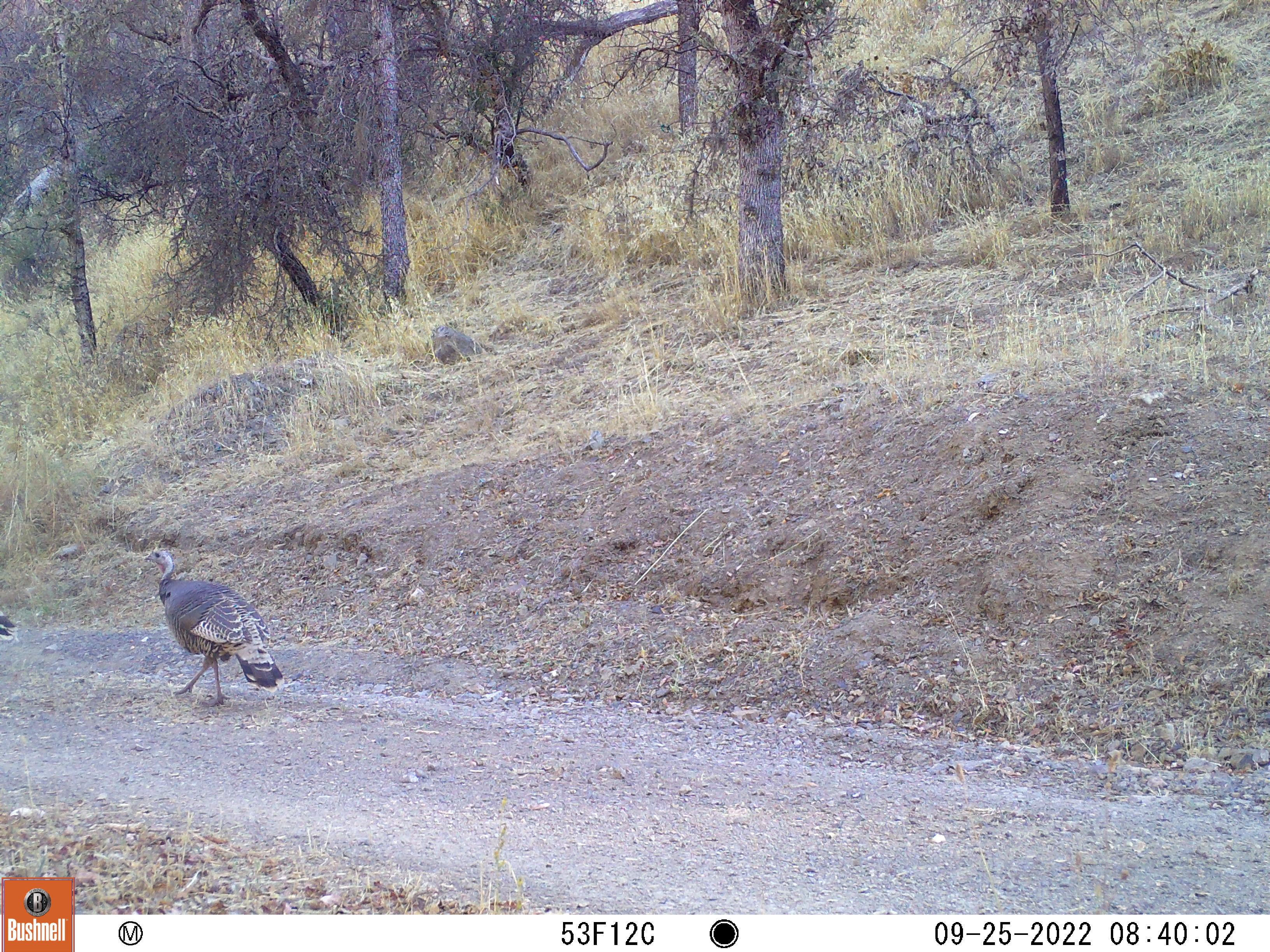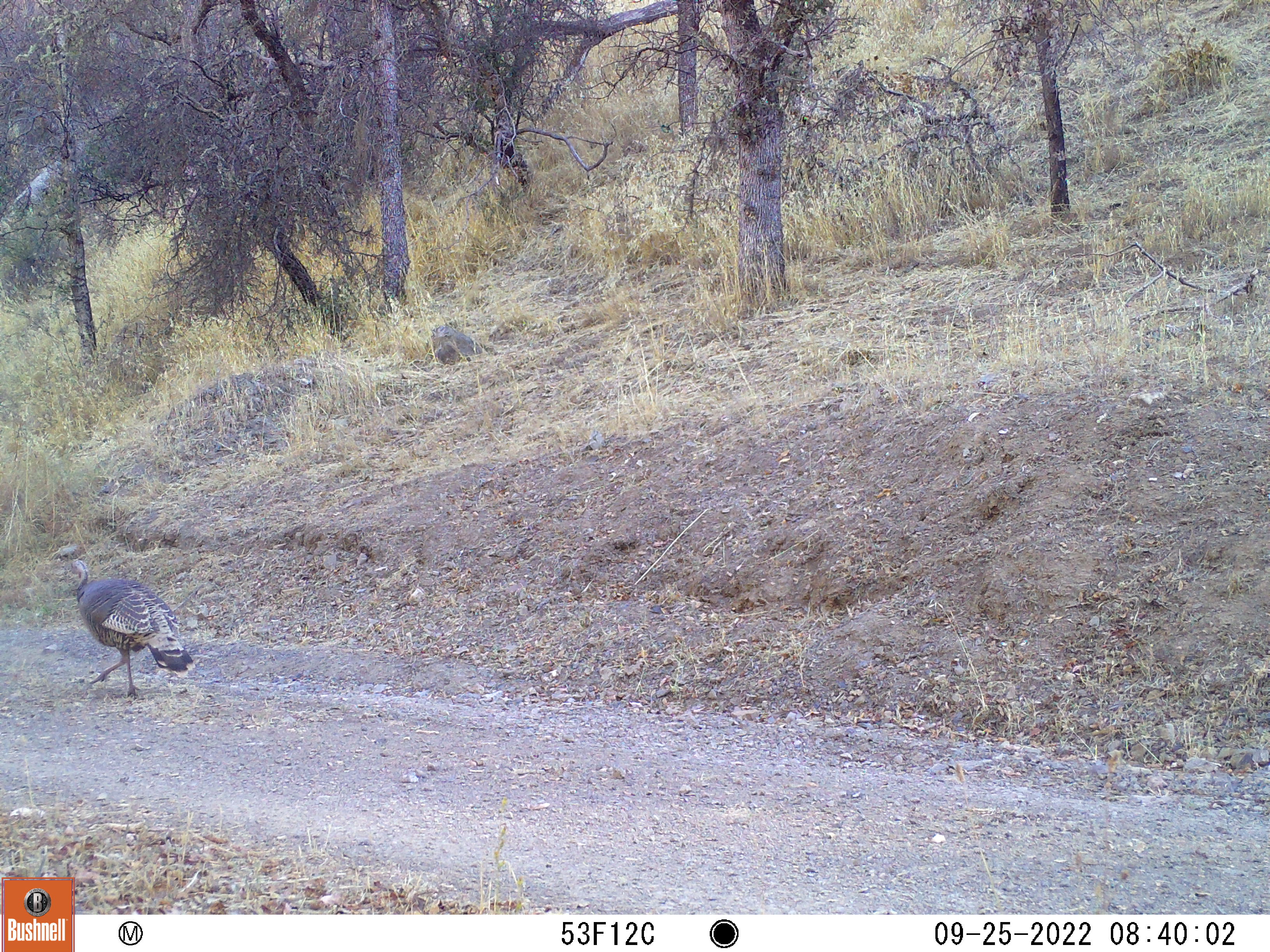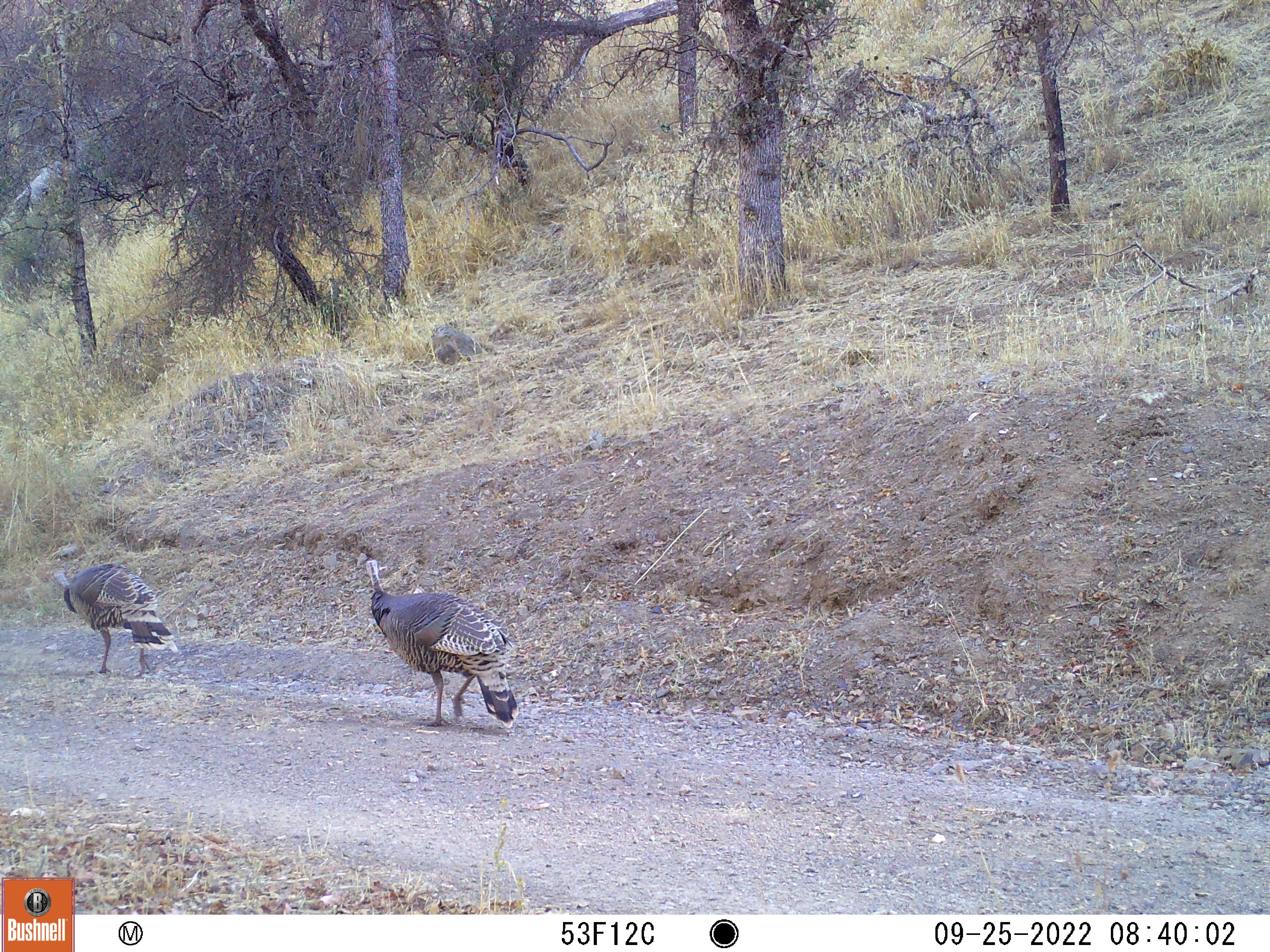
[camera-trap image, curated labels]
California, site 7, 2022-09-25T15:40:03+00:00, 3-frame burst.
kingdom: Animalia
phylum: Chordata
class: Aves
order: Galliformes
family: Phasianidae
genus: Meleagris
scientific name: Meleagris gallopavo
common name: turkey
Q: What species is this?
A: Turkey (Meleagris gallopavo).